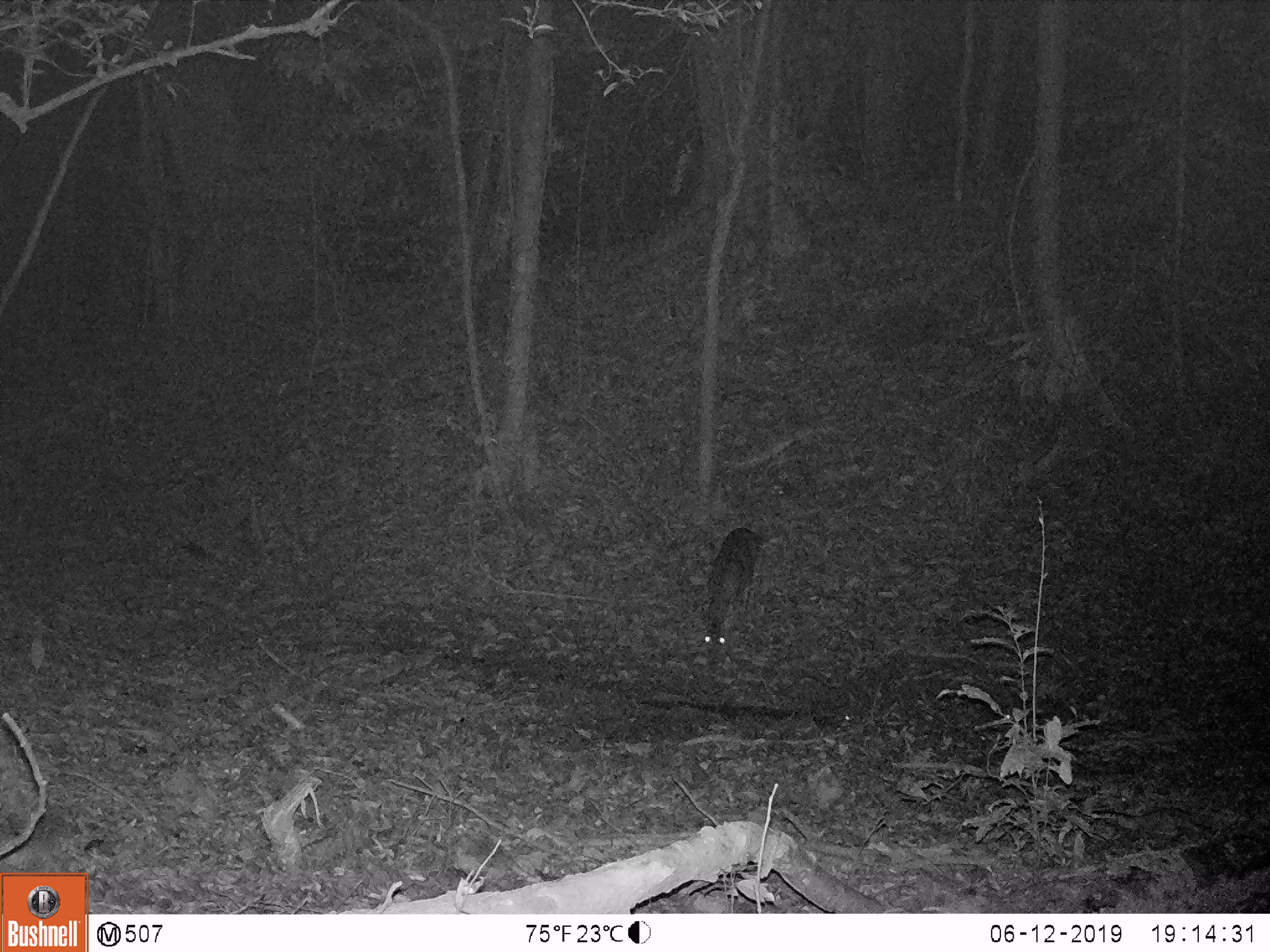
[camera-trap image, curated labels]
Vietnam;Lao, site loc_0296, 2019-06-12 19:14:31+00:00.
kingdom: Animalia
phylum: Chordata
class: Mammalia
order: Artiodactyla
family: Cervidae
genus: Muntiacus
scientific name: Muntiacus vuquangensis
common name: large-antlered muntjac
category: large antlered muntjac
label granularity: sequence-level